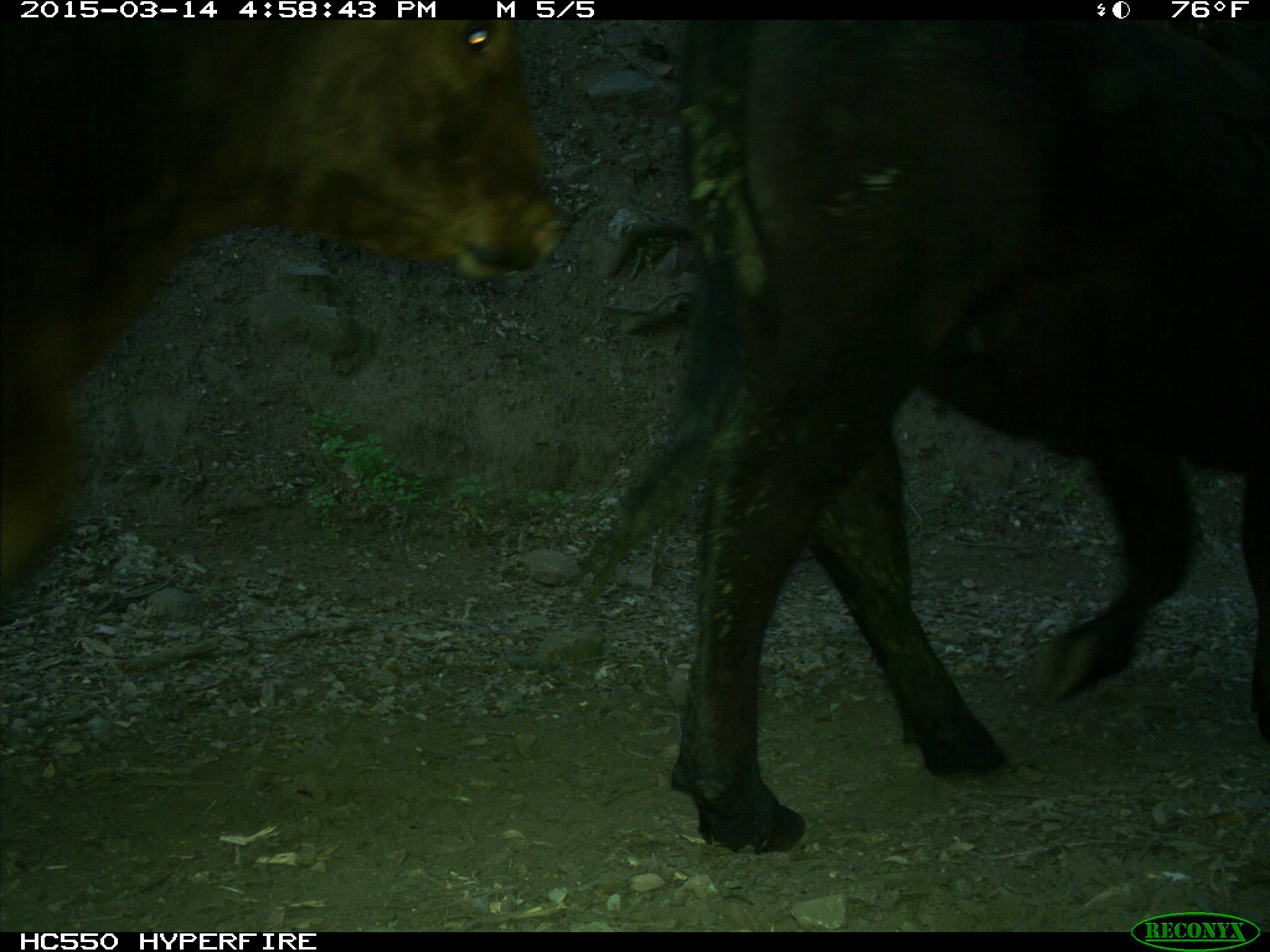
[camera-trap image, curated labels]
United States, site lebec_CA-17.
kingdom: Animalia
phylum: Chordata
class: Mammalia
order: Artiodactyla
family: Bovidae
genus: Bos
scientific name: Bos taurus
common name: domestic cow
Bos taurus (domestic cow).